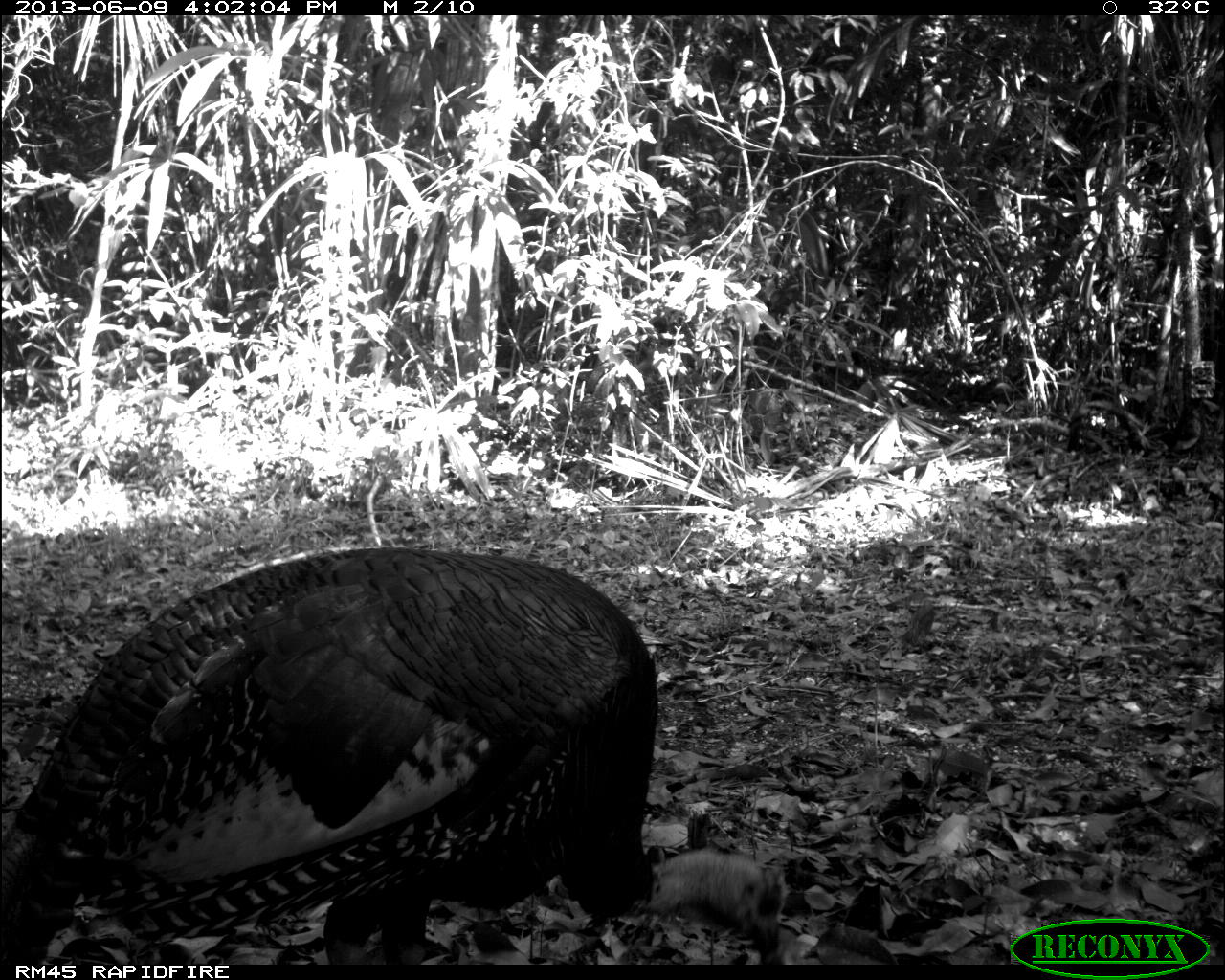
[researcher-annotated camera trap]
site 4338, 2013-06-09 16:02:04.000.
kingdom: Animalia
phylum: Chordata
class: Aves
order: Galliformes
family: Phasianidae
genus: Meleagris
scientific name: Meleagris ocellata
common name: ocellated turkey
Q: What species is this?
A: Meleagris ocellata (ocellated turkey).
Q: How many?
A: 1.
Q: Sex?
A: Male.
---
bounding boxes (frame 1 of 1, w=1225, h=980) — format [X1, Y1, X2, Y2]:
meleagris ocellata: [0, 541, 787, 962]